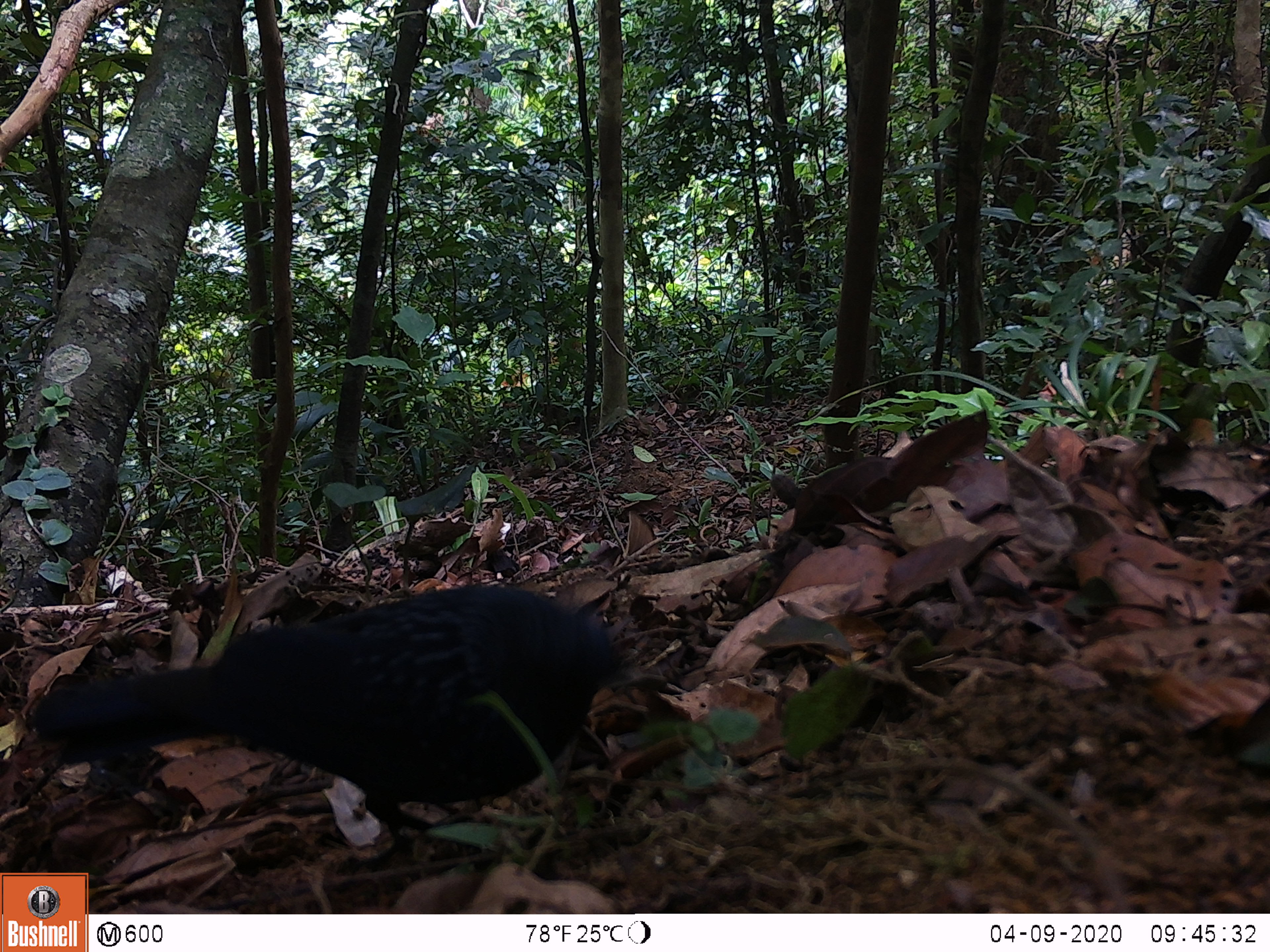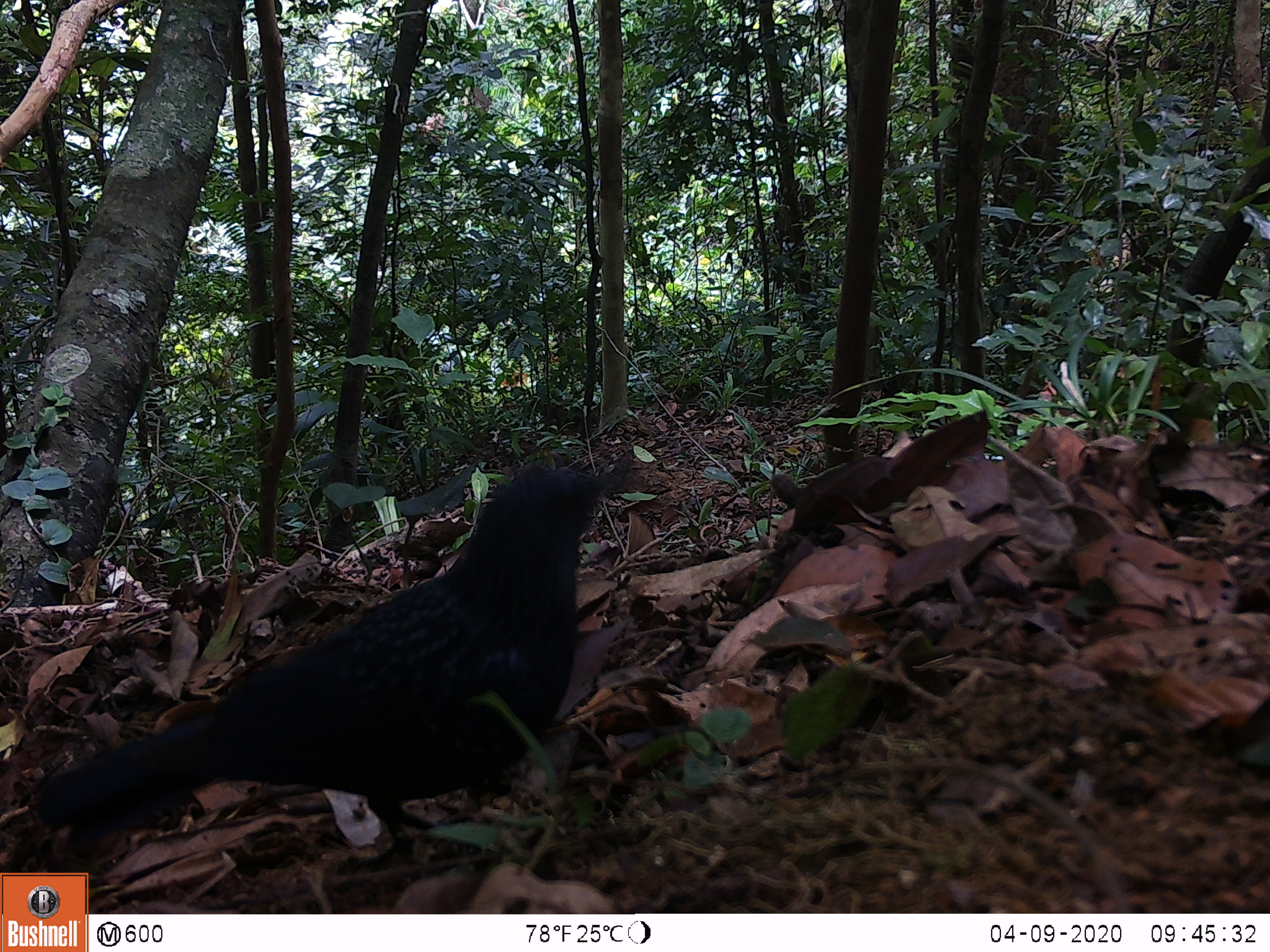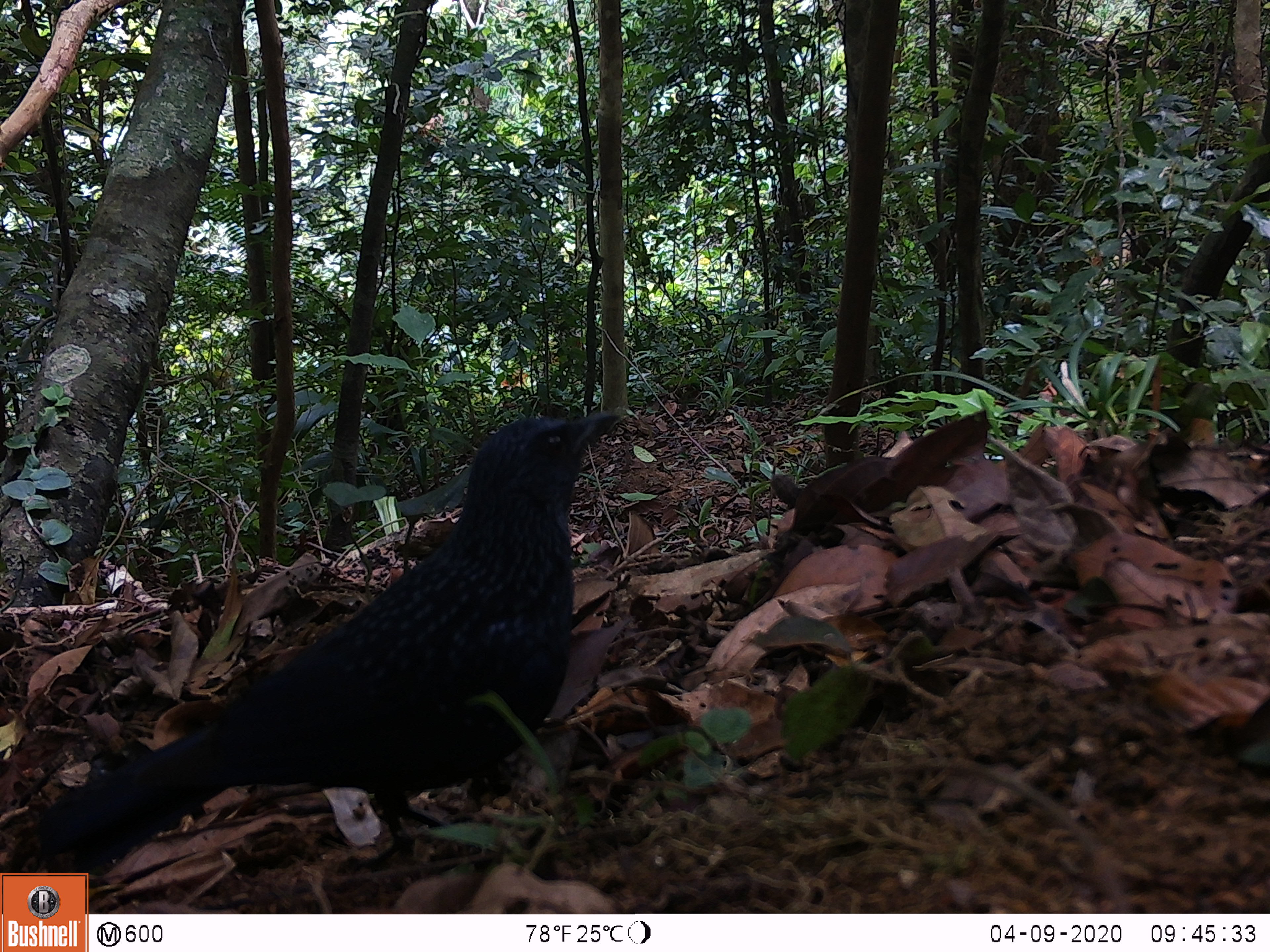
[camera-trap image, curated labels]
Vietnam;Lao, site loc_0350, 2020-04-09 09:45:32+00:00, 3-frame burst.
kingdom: Animalia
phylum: Chordata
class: Aves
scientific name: Aves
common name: bird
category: unidentified bird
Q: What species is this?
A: Unidentified bird (bird) (Aves).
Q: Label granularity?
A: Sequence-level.